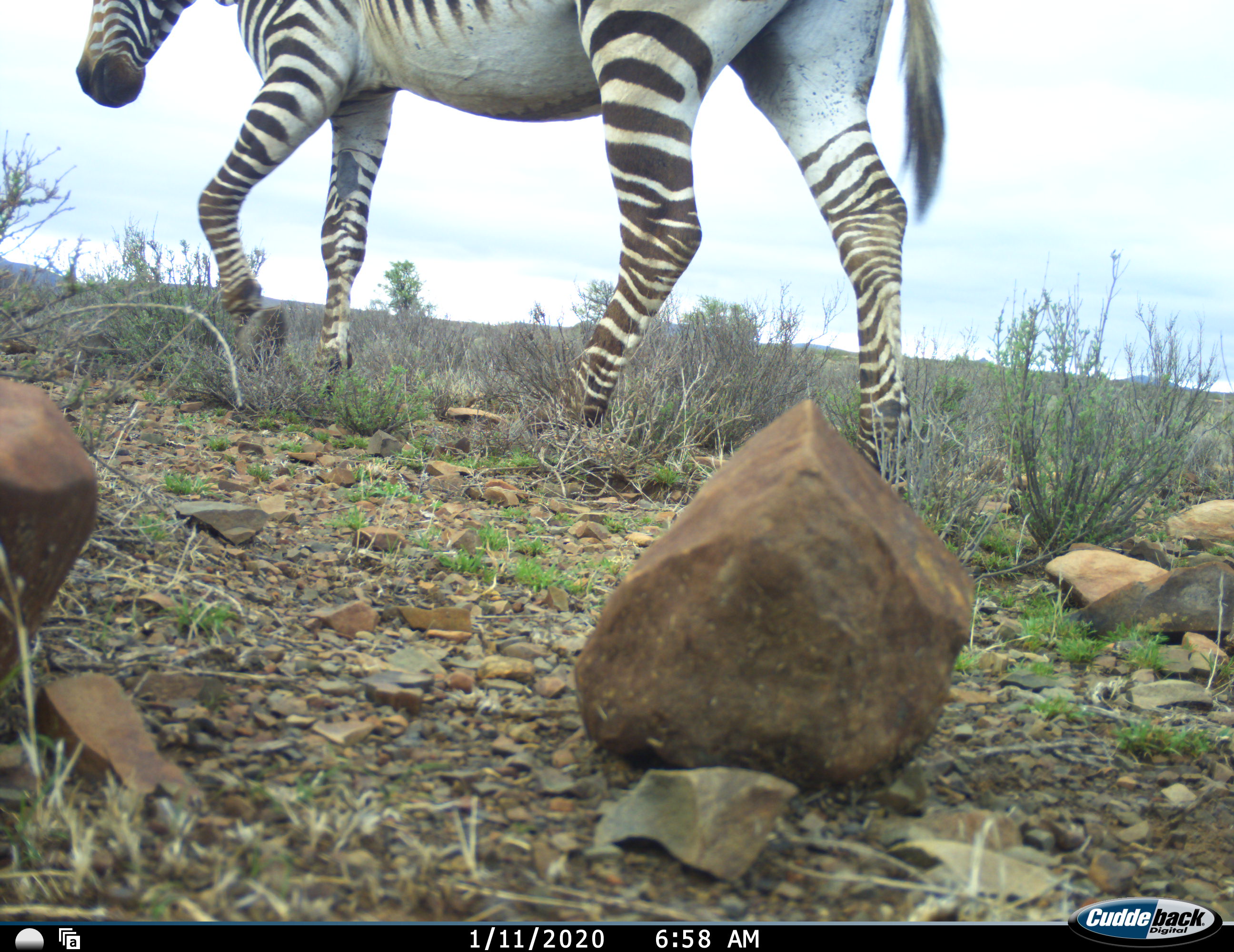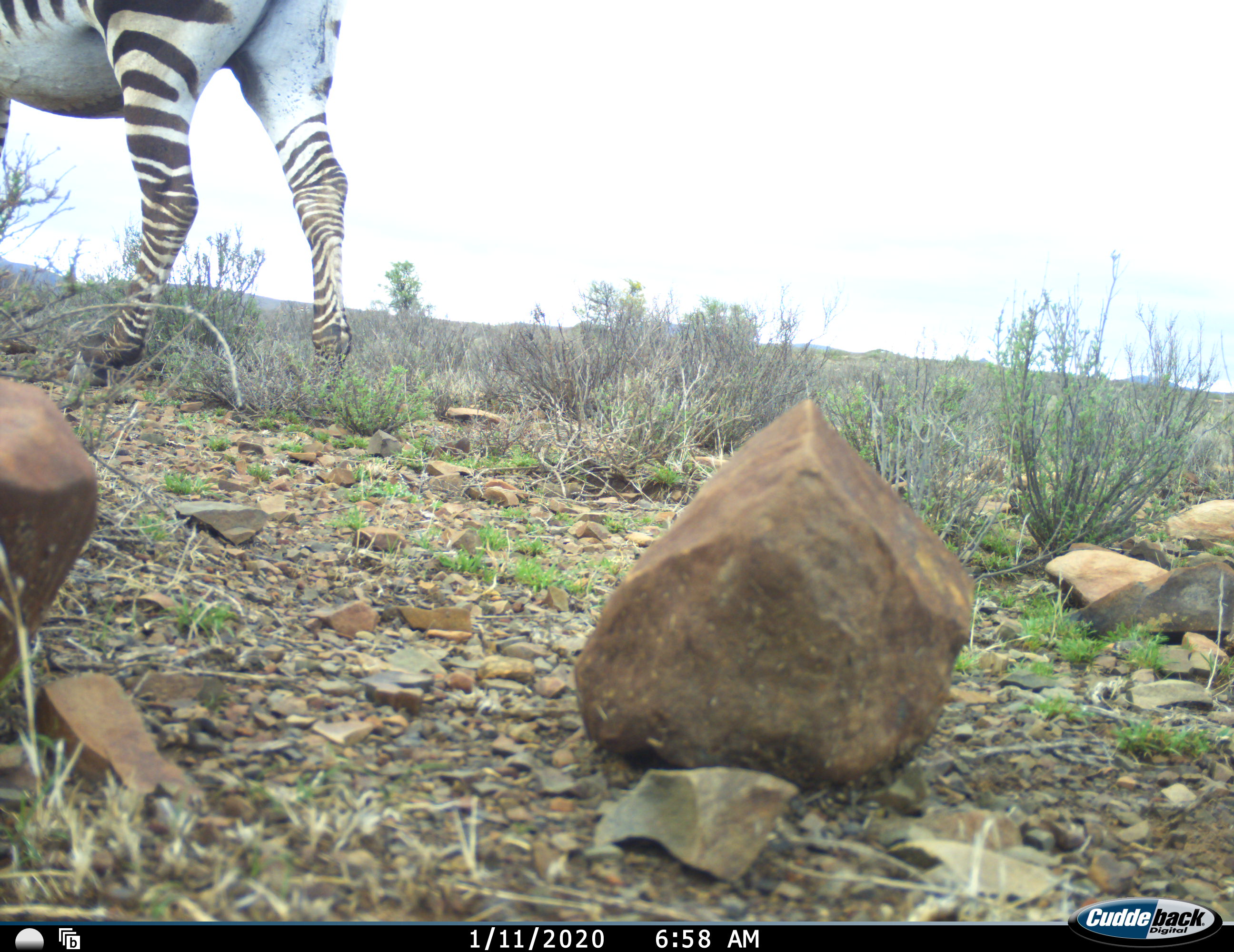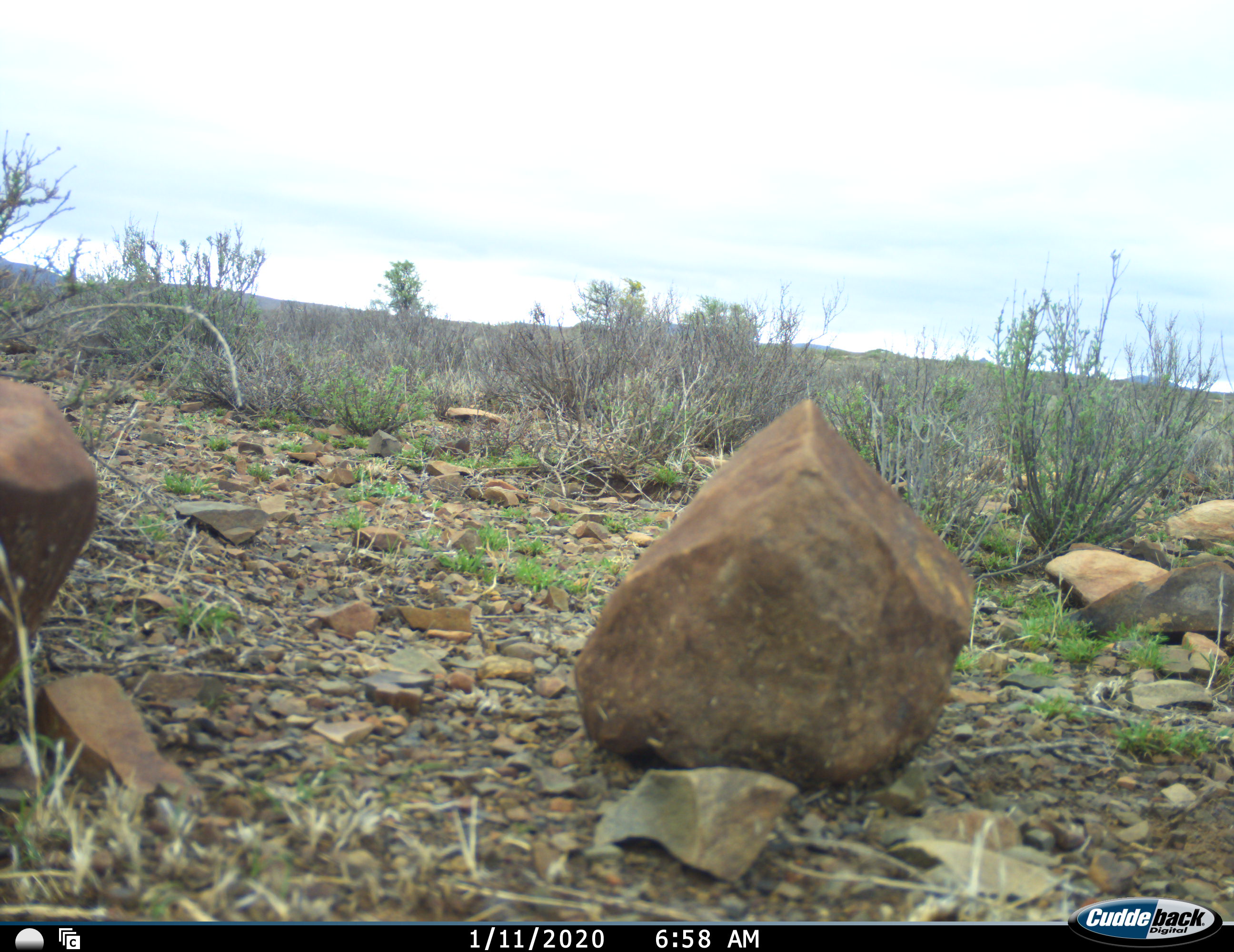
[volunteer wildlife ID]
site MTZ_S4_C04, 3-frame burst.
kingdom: Animalia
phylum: Chordata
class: Mammalia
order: Perissodactyla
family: Equidae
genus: Equus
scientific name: Equus zebra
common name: mountain zebra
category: zebramountain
Zebramountain (mountain zebra) (Equus zebra), count 1. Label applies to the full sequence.